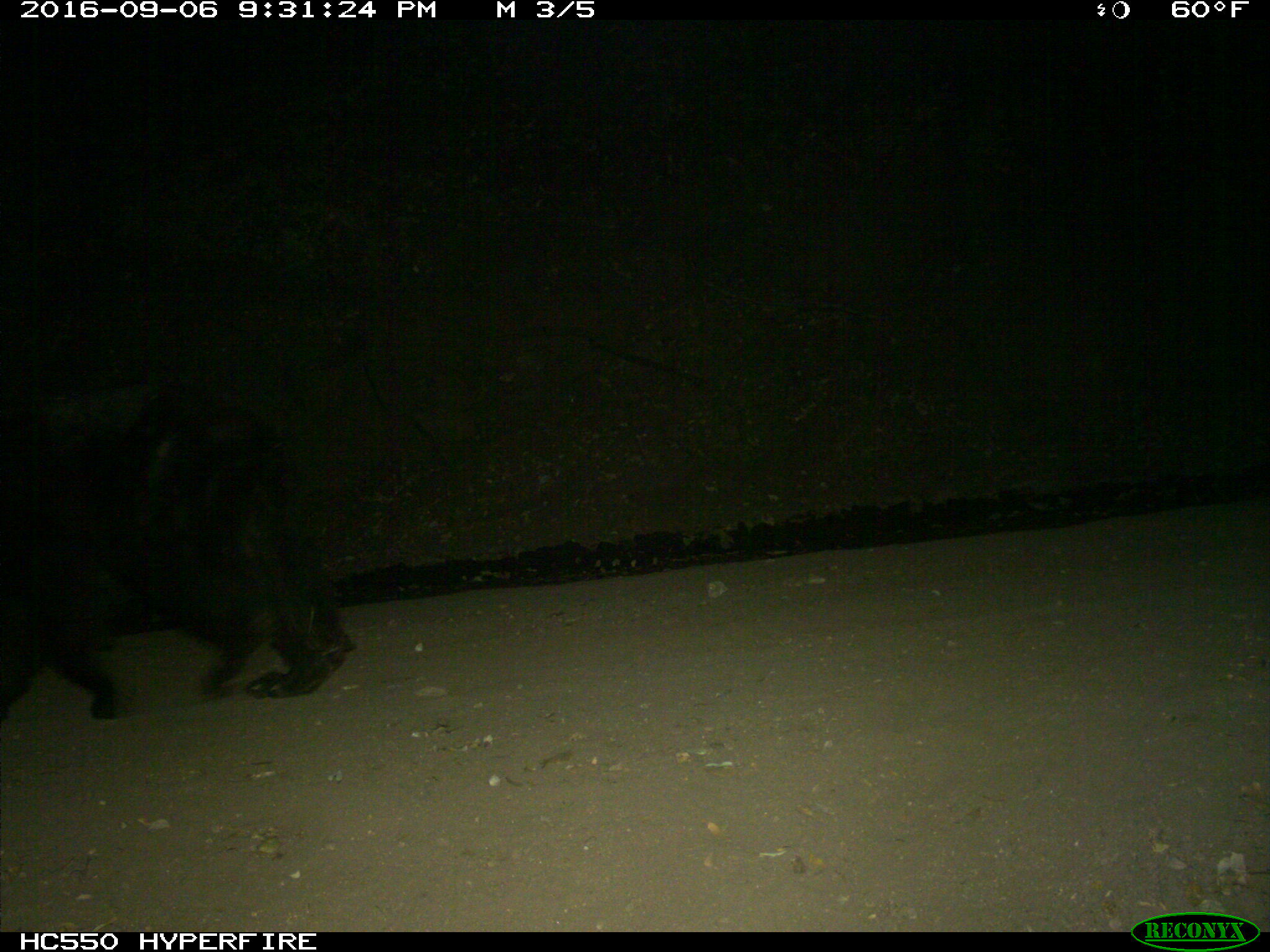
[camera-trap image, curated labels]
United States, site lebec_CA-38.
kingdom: Animalia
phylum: Chordata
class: Mammalia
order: Carnivora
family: Ursidae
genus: Ursus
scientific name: Ursus americanus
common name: american black bear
Ursus americanus (american black bear).